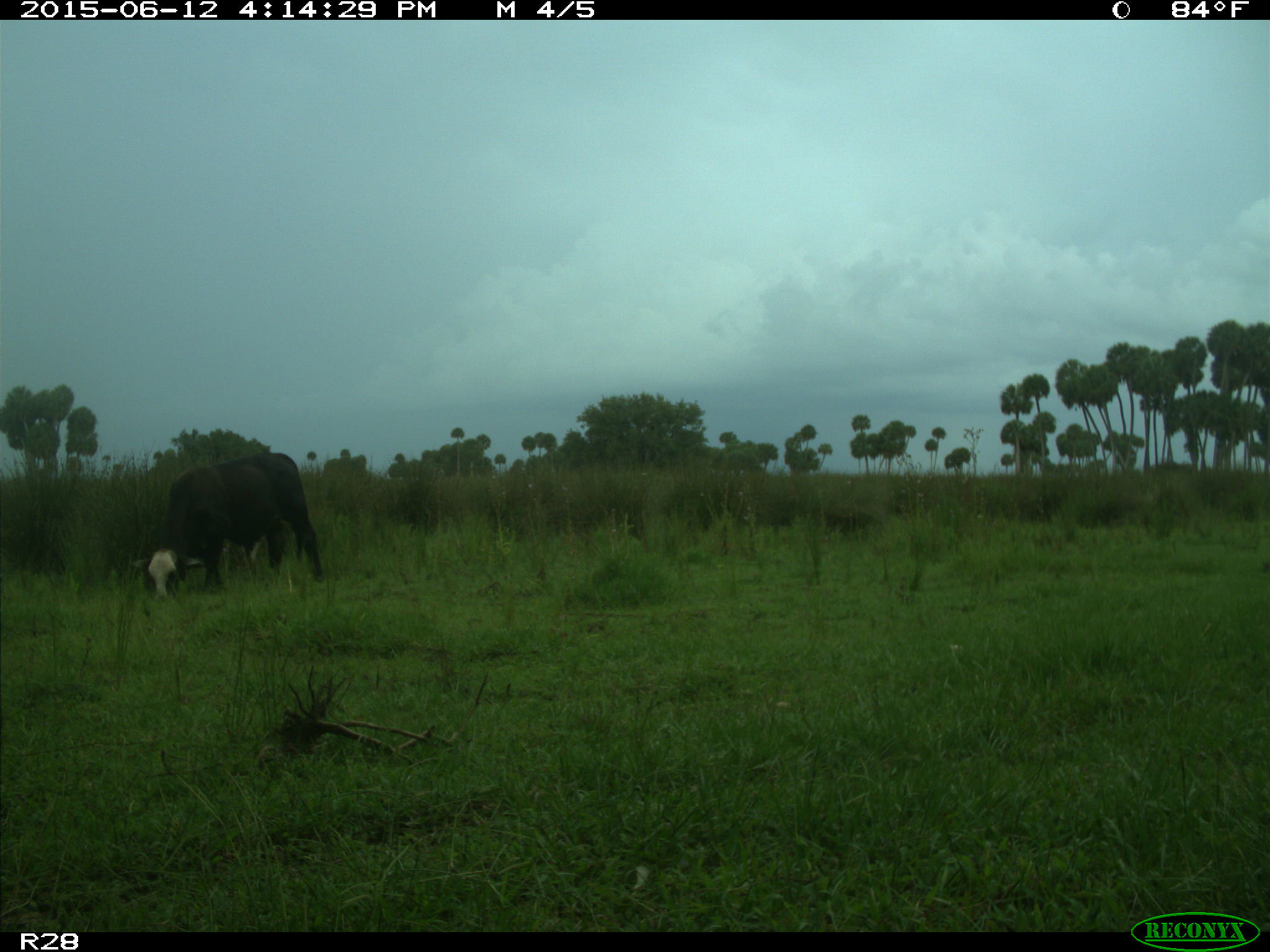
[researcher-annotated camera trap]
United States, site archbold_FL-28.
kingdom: Animalia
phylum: Chordata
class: Mammalia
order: Artiodactyla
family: Bovidae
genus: Bos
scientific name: Bos taurus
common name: domestic cow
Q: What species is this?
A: Bos taurus (domestic cow).